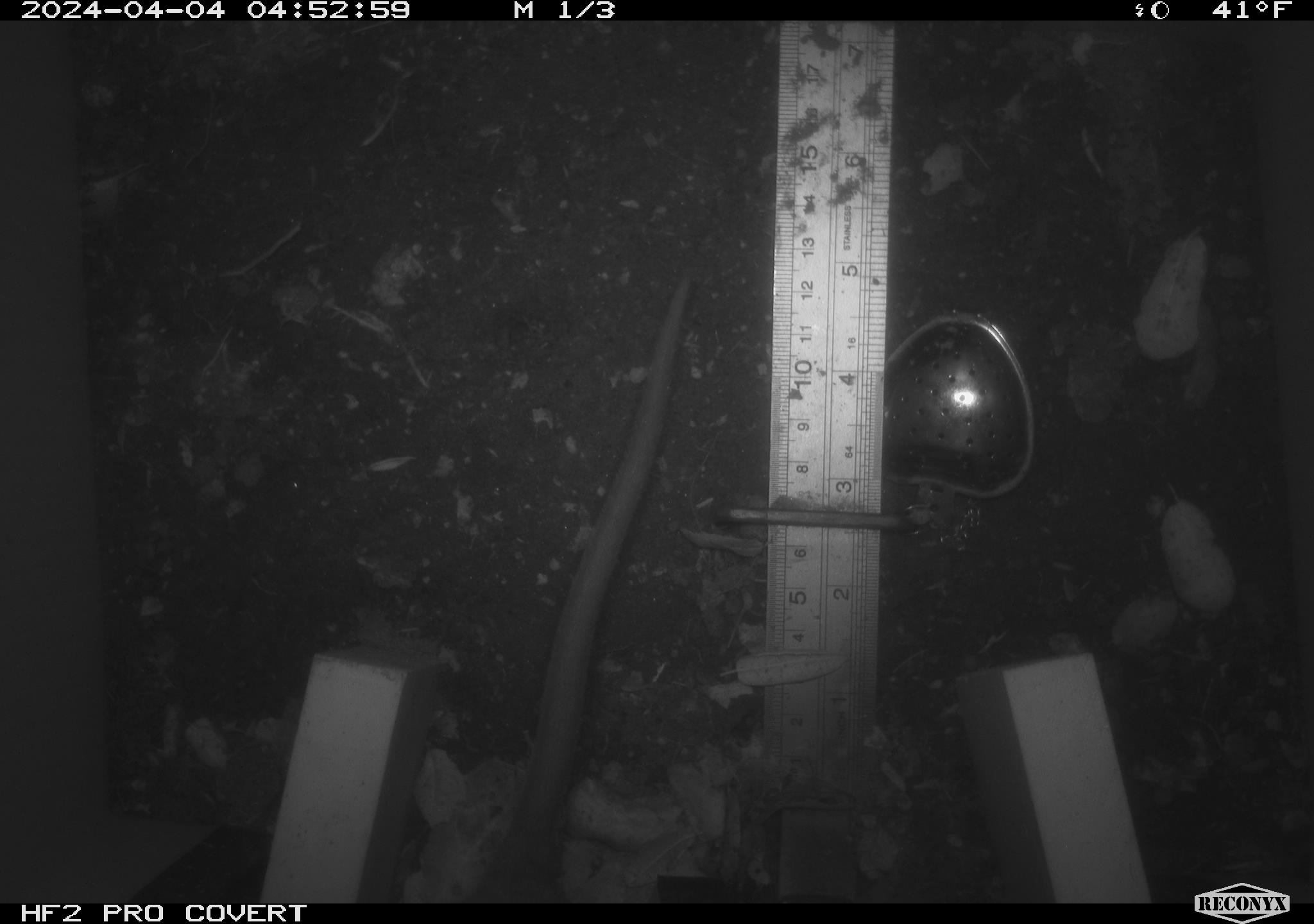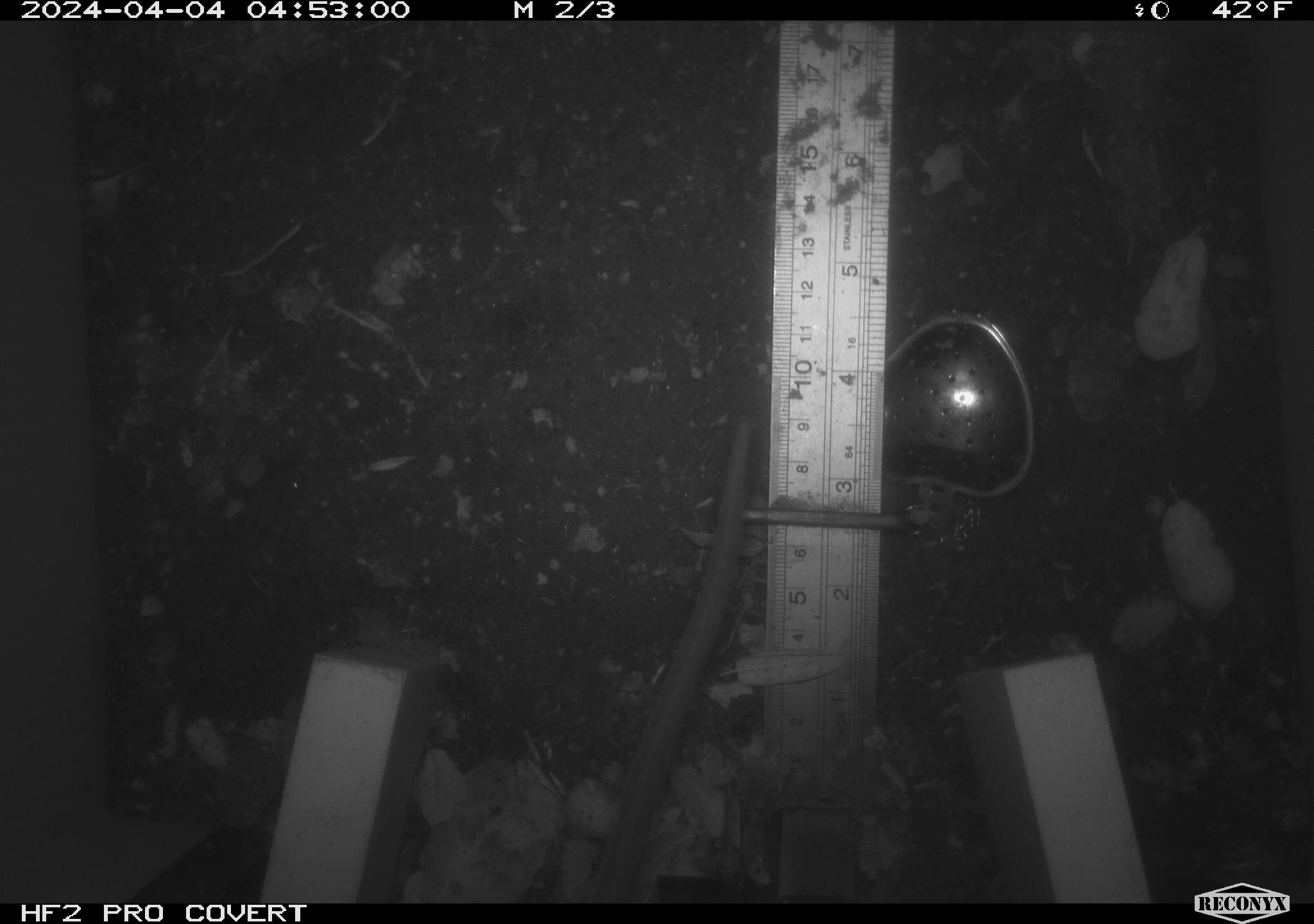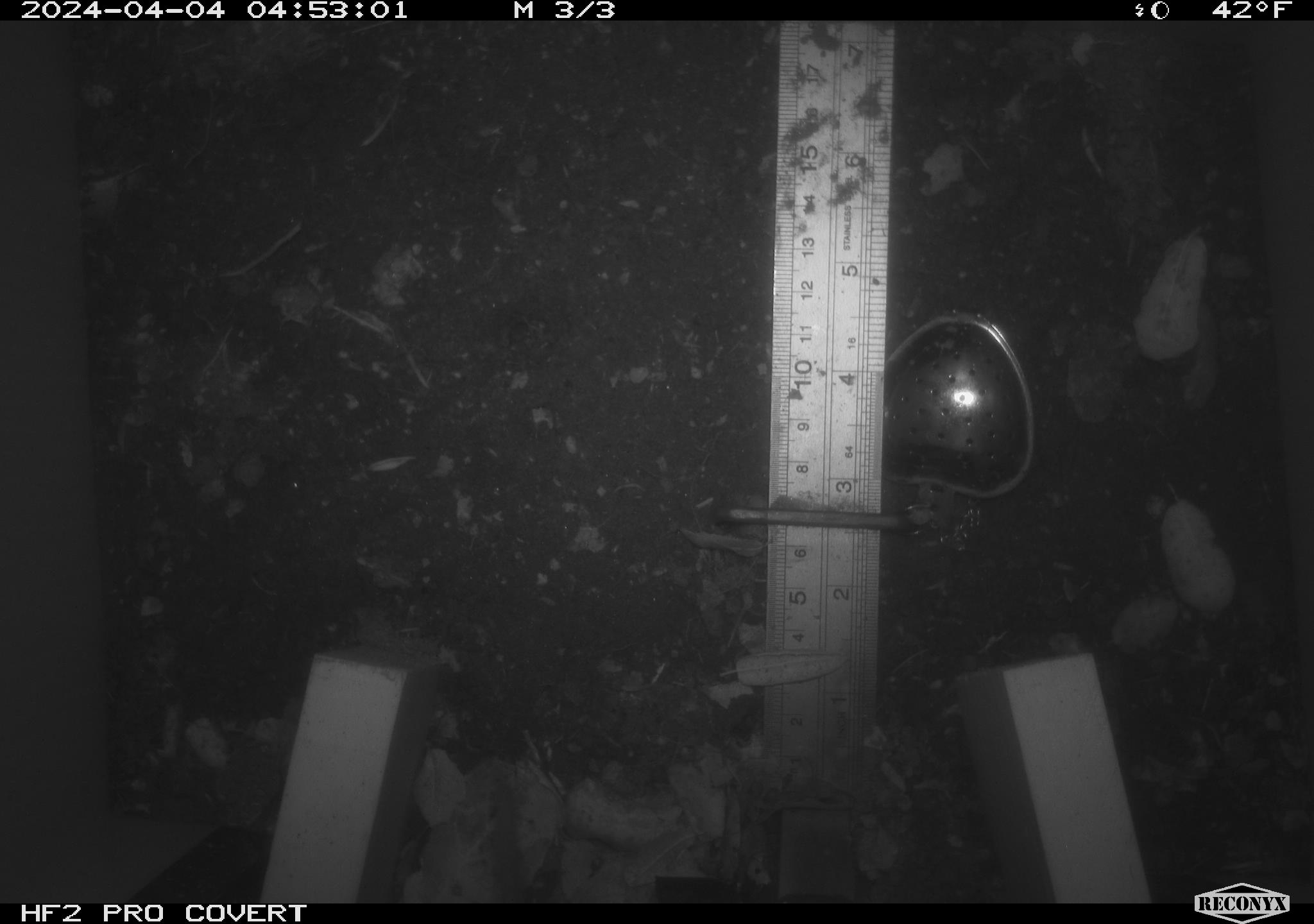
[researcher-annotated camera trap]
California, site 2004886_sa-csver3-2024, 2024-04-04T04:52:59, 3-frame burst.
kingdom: Animalia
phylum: Chordata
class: Mammalia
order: Rodentia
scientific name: Rodentia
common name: rodent